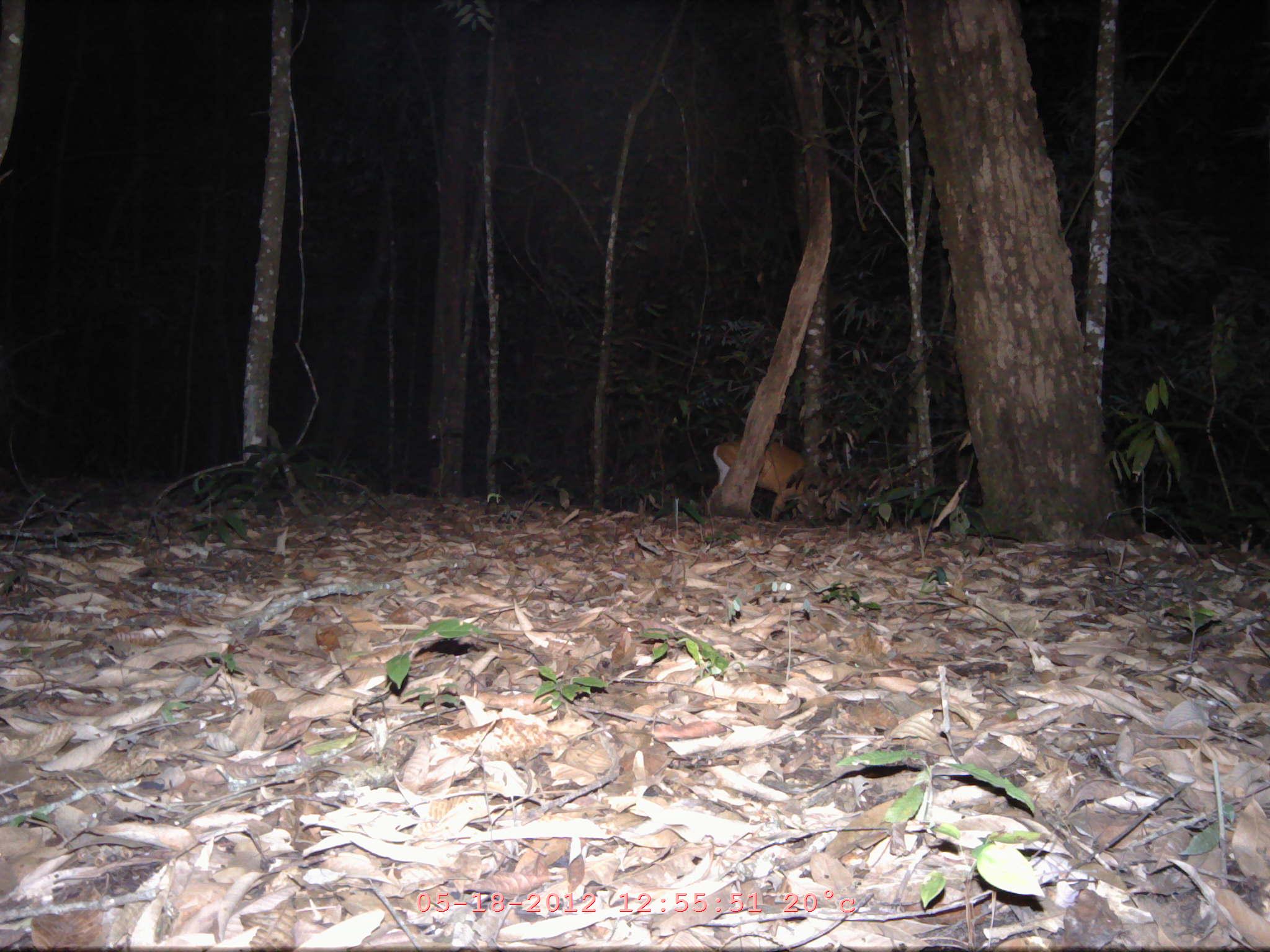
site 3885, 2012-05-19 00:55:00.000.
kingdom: Animalia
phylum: Chordata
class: Mammalia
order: Artiodactyla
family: Cervidae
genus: Muntiacus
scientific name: Muntiacus muntjak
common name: southern red muntjac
Muntiacus muntjak (southern red muntjac), count 1.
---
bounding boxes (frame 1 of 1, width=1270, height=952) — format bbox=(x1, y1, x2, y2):
muntiacus muntjak: bbox=(710, 438, 847, 523)